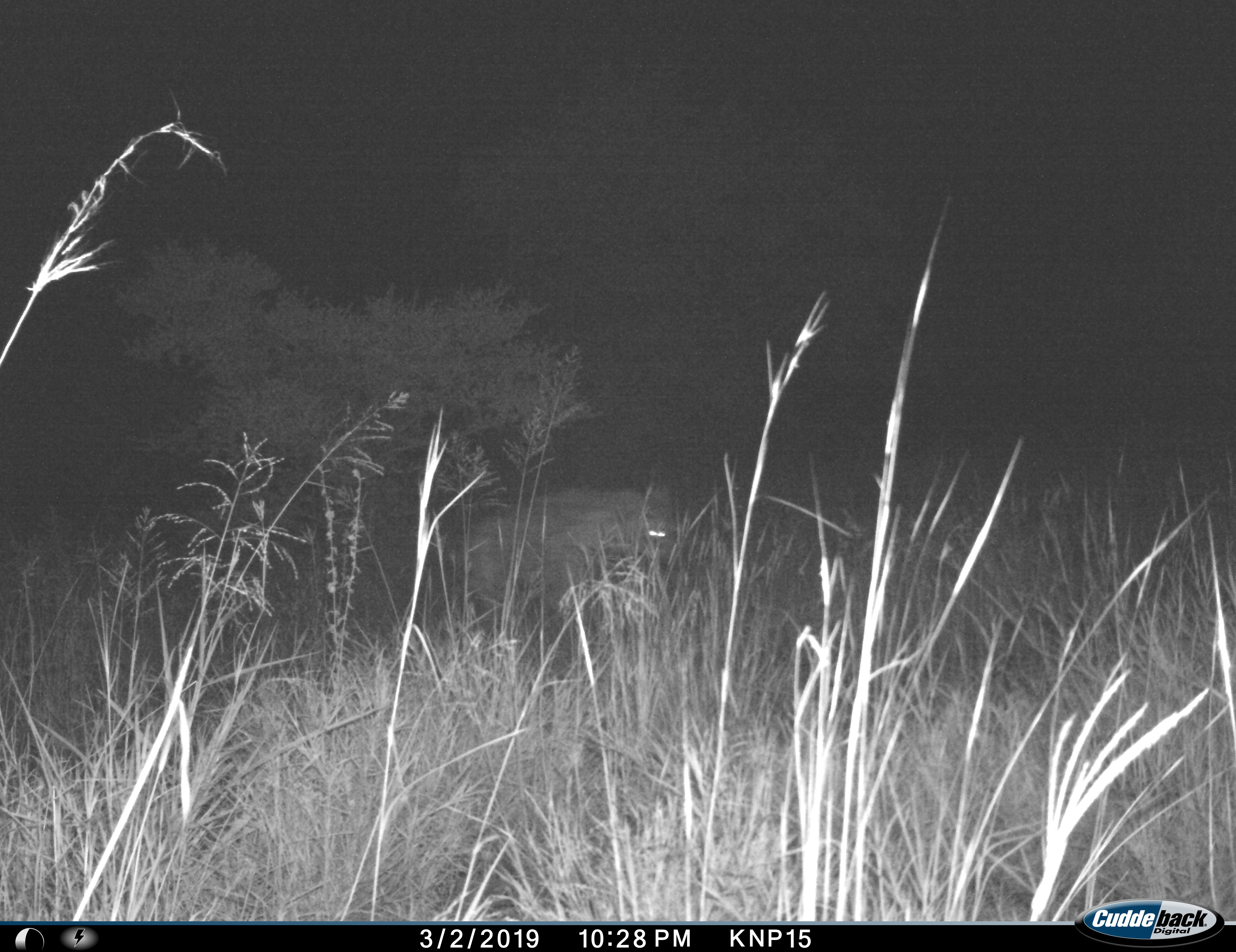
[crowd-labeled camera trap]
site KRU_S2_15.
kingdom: Animalia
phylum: Chordata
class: Mammalia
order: Carnivora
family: Hyaenidae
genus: Crocuta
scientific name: Crocuta crocuta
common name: spotted hyena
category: hyenaspotted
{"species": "hyenaspotted (spotted hyena) (Crocuta crocuta)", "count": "1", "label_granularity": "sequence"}